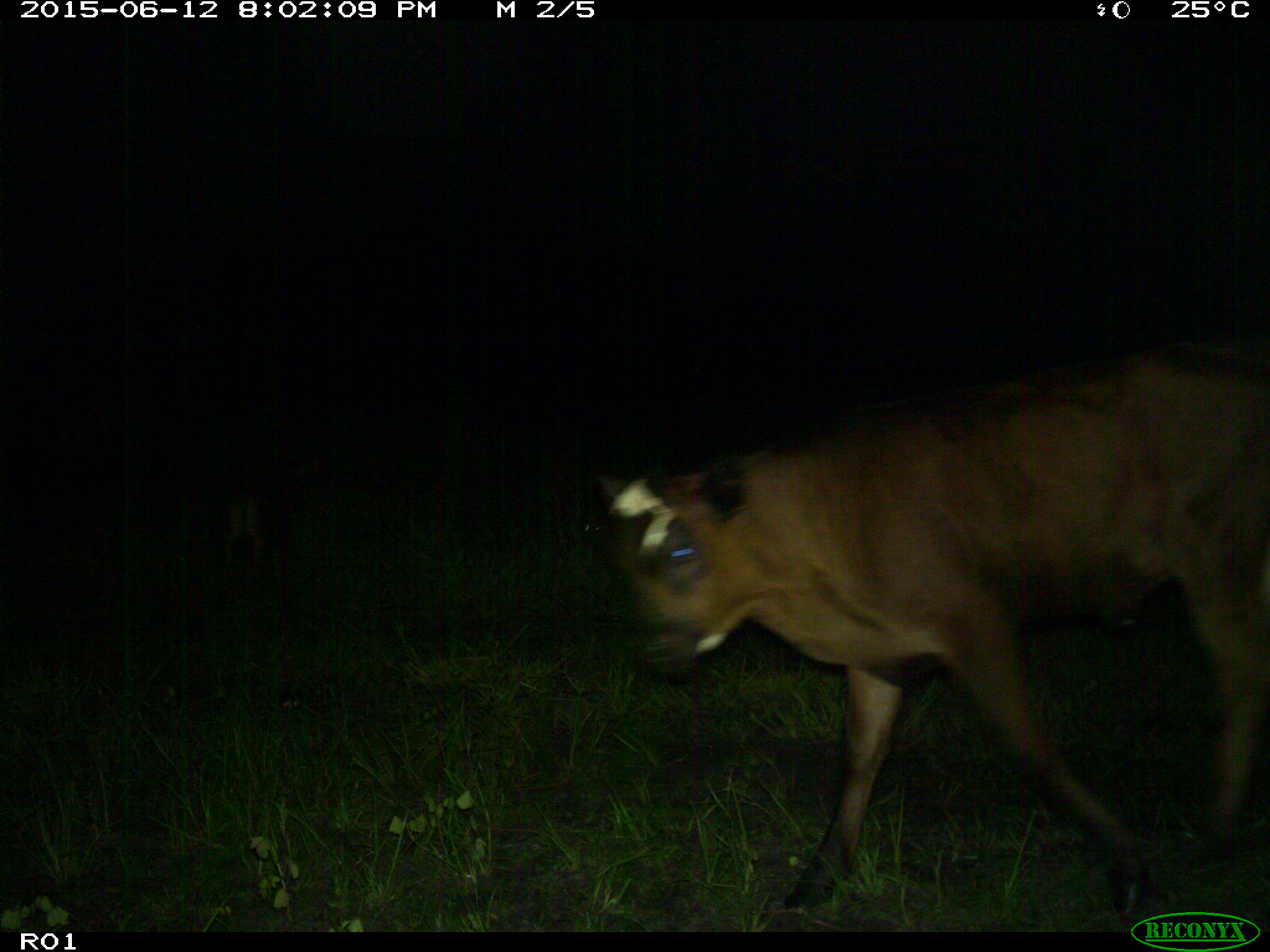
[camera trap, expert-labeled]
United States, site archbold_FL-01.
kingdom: Animalia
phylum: Chordata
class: Mammalia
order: Artiodactyla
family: Bovidae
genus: Bos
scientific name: Bos taurus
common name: domestic cow